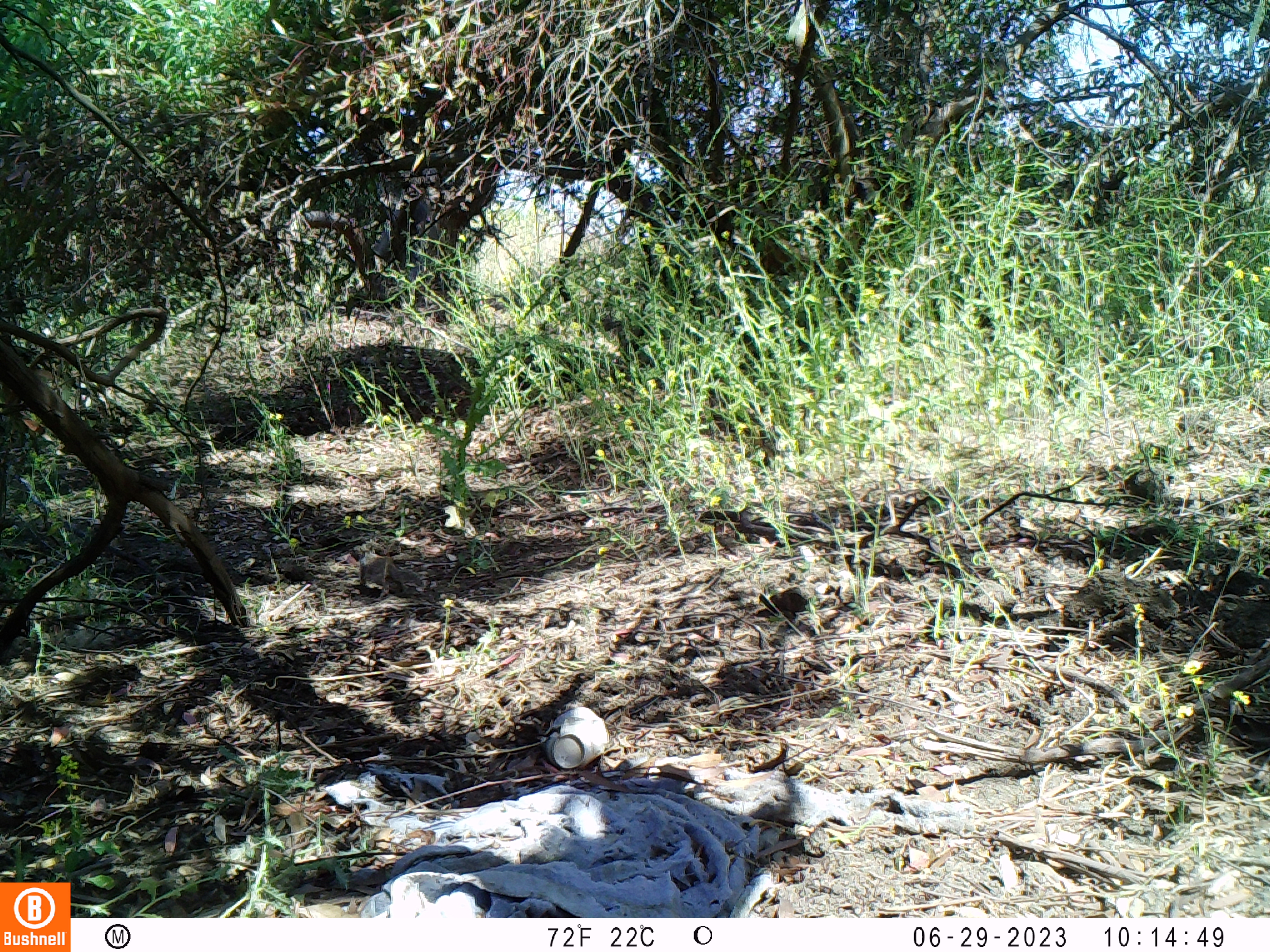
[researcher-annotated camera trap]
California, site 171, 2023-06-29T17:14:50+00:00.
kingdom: Animalia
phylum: Chordata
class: Mammalia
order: Rodentia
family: Sciuridae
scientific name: Sciuridae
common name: squirrel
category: unknown squirrel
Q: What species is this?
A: Unknown squirrel (squirrel) (Sciuridae).